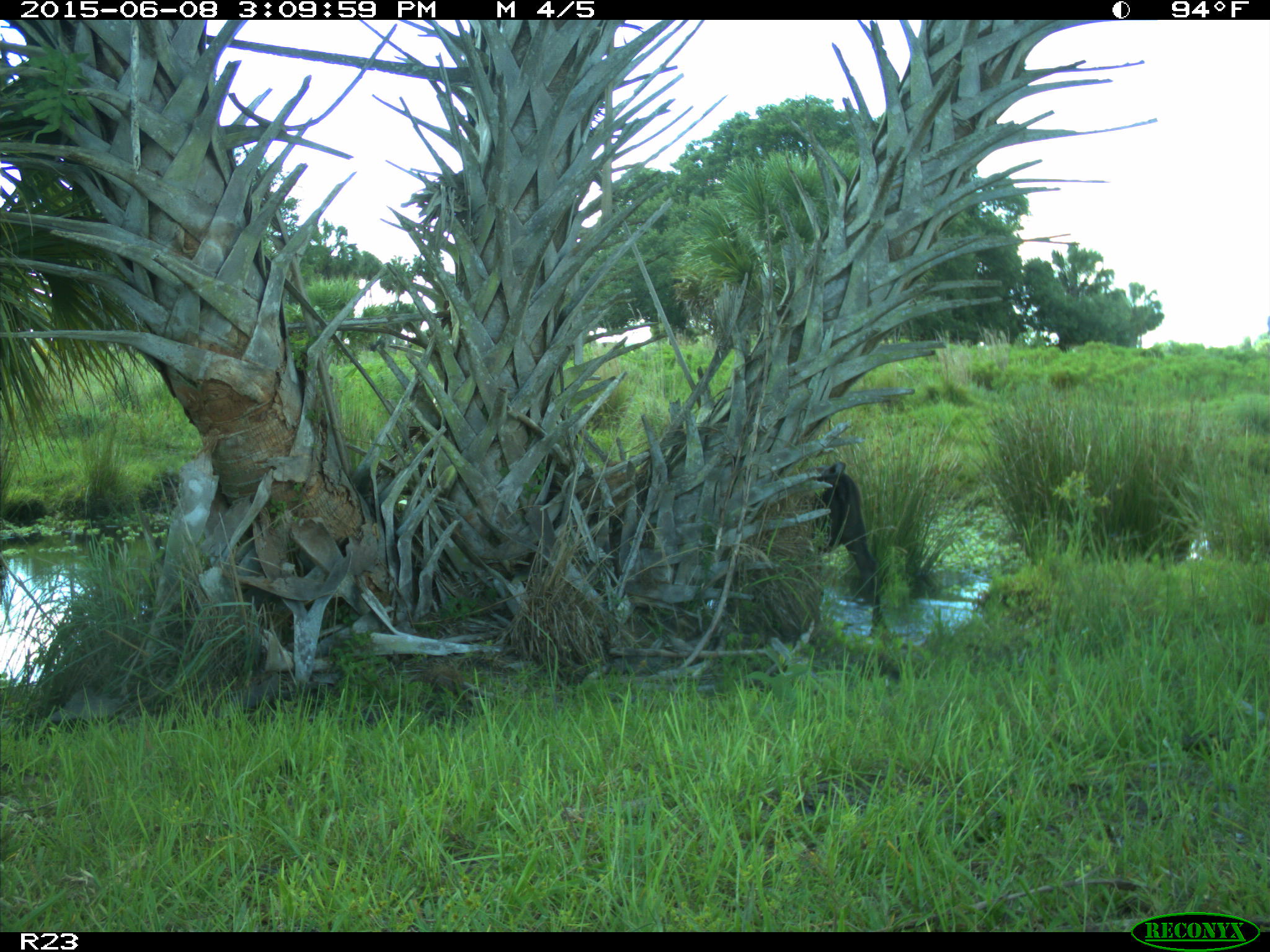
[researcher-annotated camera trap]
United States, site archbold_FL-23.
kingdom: Animalia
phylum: Chordata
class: Mammalia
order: Artiodactyla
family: Bovidae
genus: Bos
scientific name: Bos taurus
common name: domestic cow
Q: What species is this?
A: Bos taurus (domestic cow).